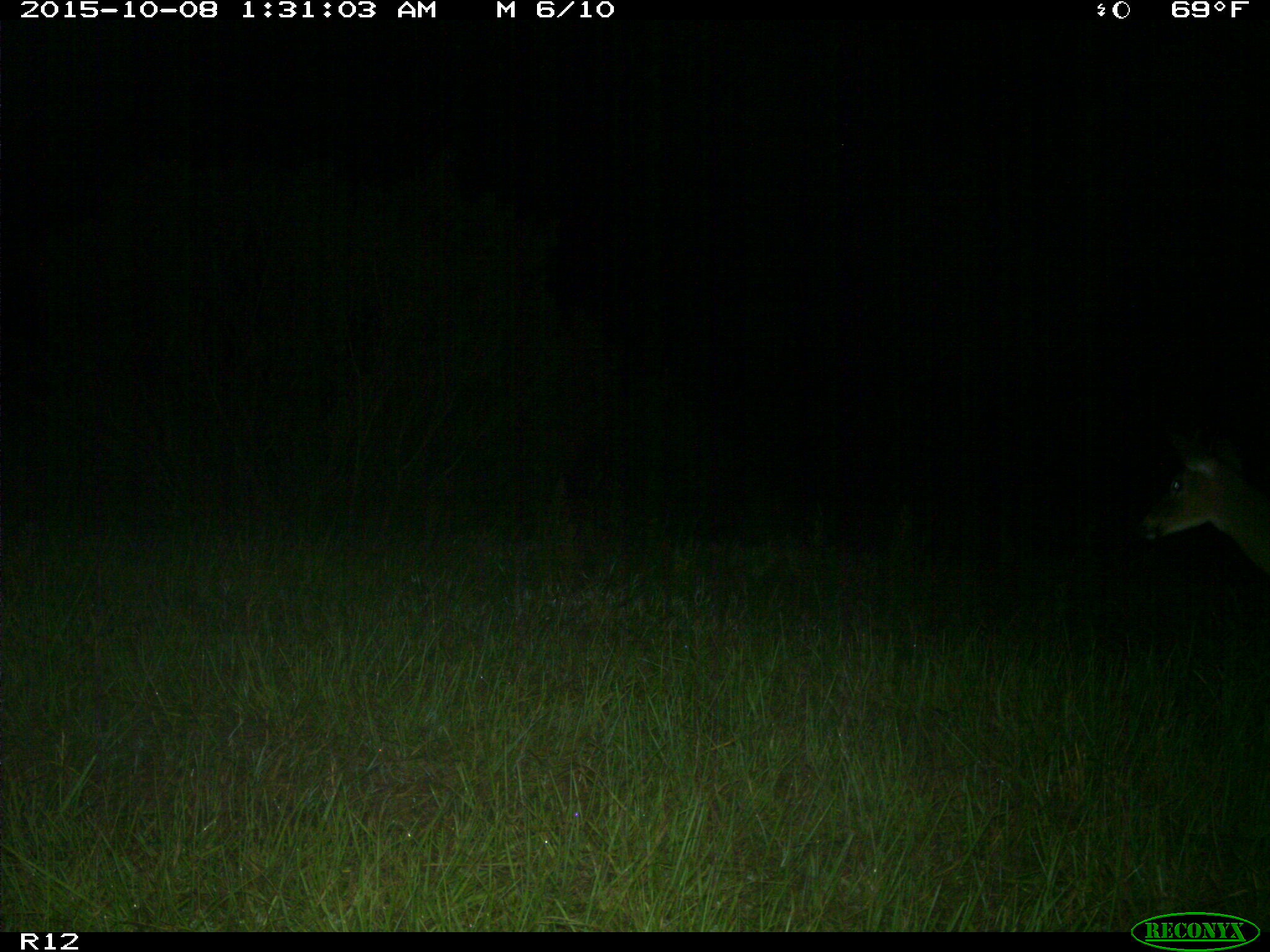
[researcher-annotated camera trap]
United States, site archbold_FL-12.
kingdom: Animalia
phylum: Chordata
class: Mammalia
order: Artiodactyla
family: Cervidae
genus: Odocoileus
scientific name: Odocoileus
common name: deer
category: unidentified deer